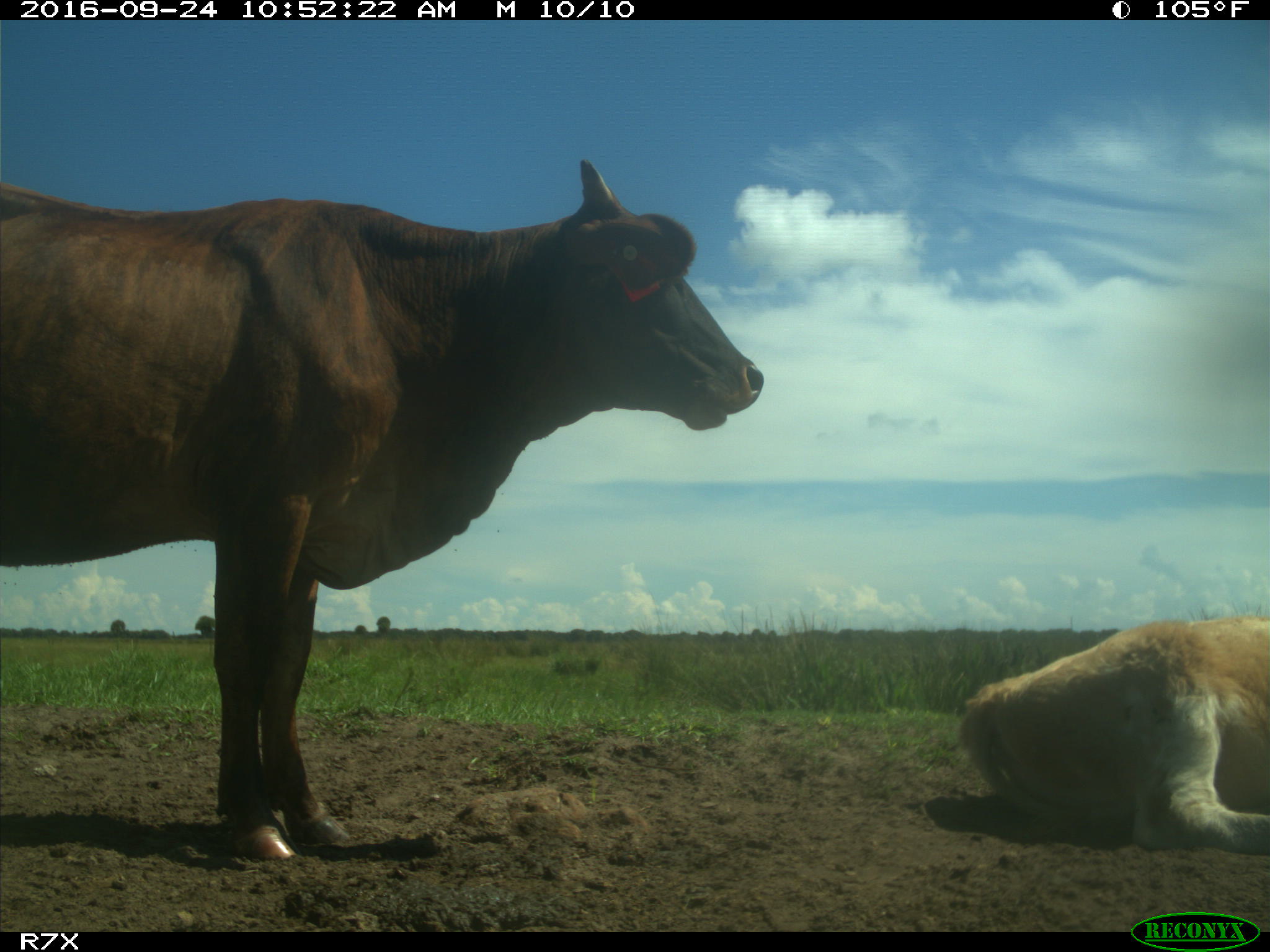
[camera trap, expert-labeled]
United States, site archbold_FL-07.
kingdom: Animalia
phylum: Chordata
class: Mammalia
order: Artiodactyla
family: Bovidae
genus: Bos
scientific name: Bos taurus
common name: domestic cow